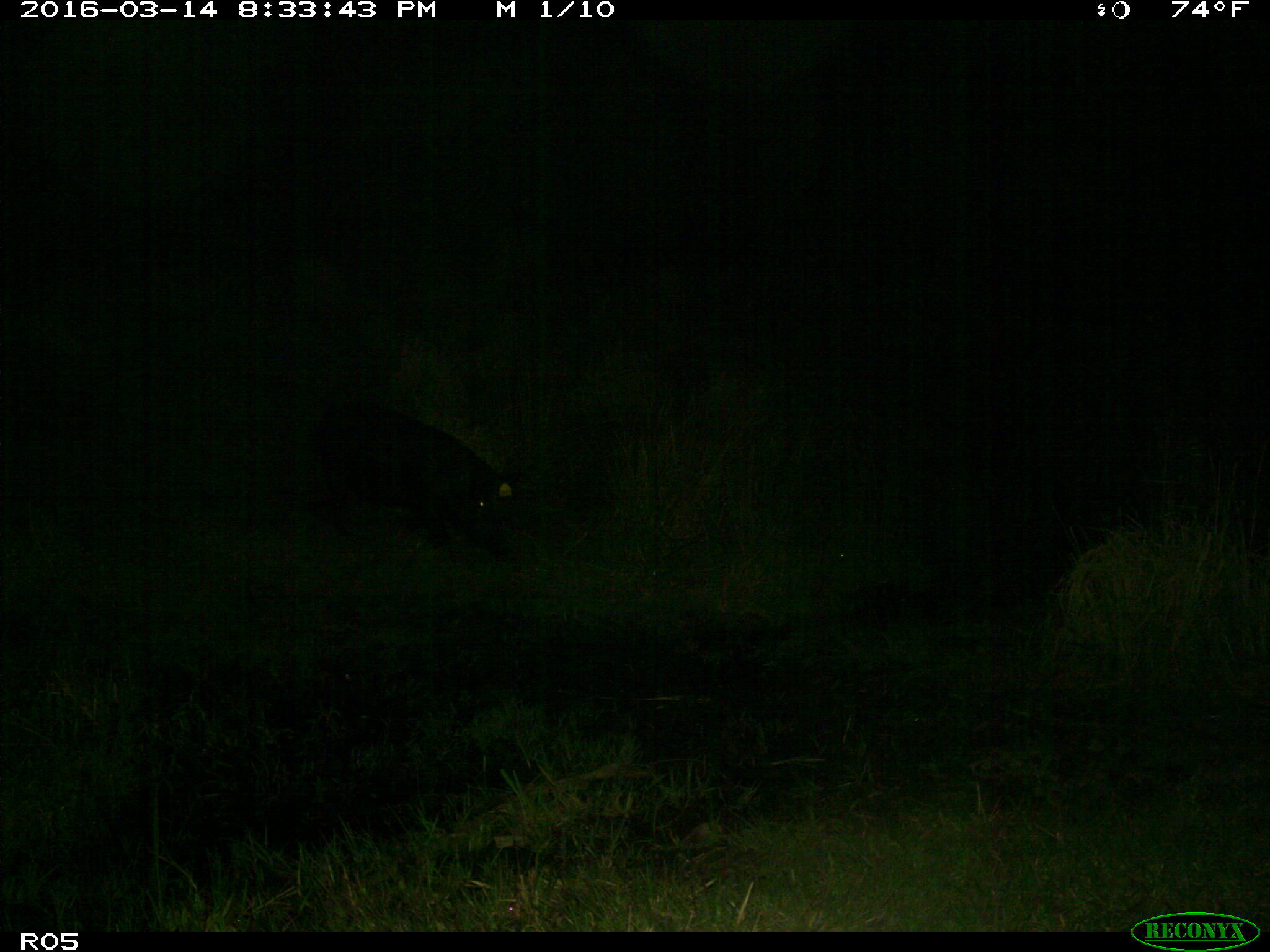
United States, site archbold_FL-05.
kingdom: Animalia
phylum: Chordata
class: Mammalia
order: Artiodactyla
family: Suidae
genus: Sus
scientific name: Sus scrofa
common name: wild boar